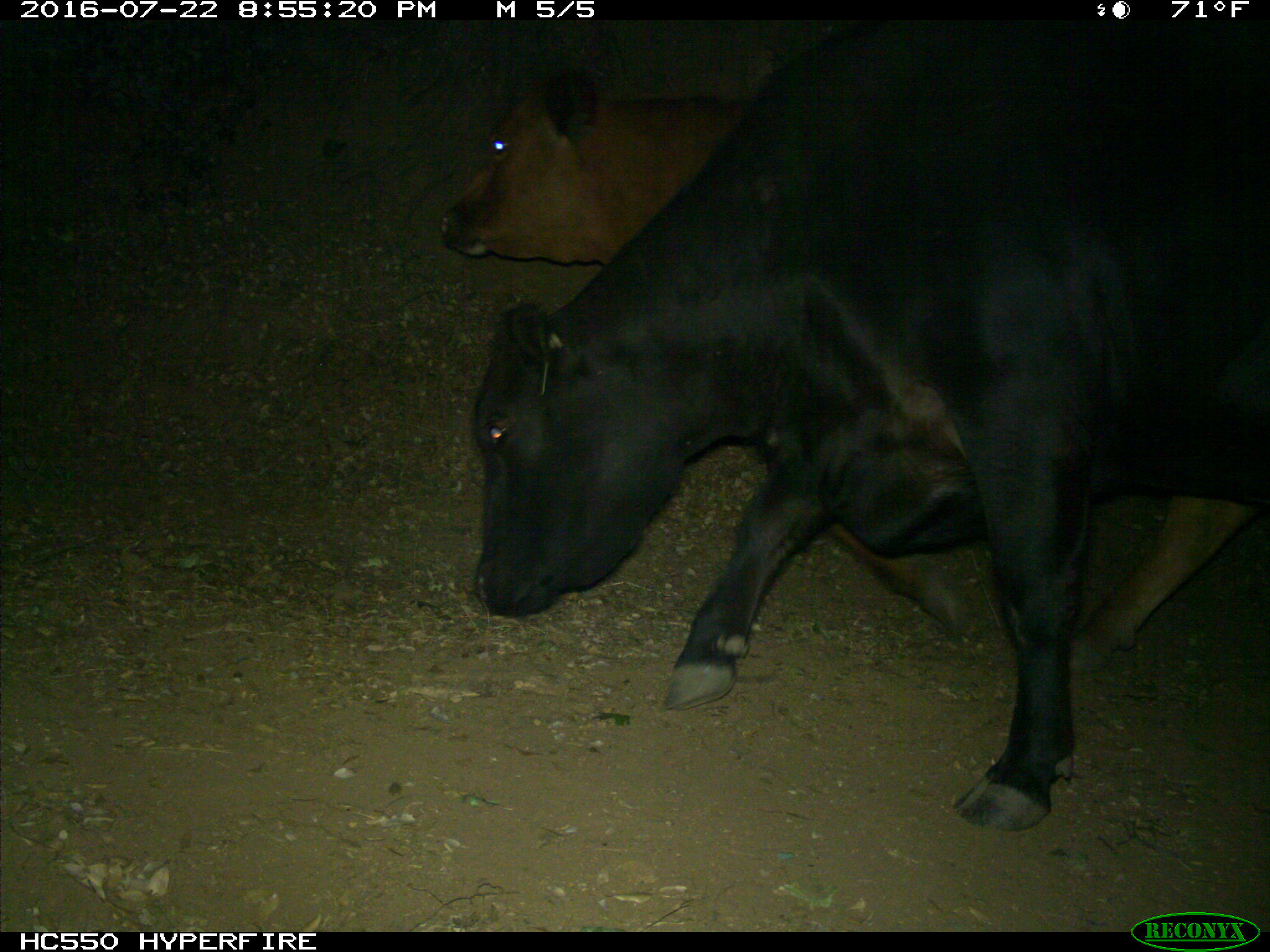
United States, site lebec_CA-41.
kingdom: Animalia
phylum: Chordata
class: Mammalia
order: Artiodactyla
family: Bovidae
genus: Bos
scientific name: Bos taurus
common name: domestic cow